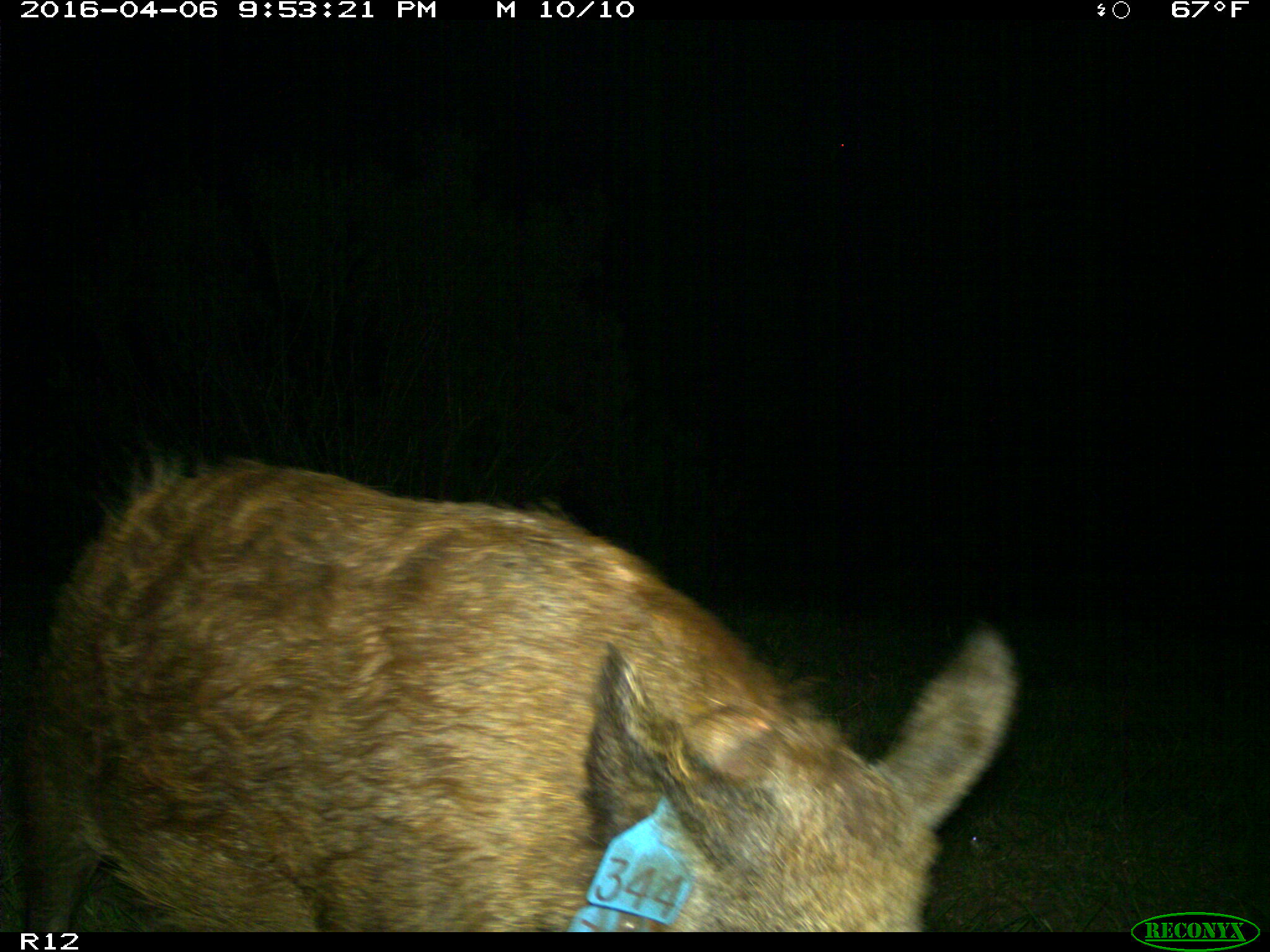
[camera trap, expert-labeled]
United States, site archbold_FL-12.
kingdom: Animalia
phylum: Chordata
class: Mammalia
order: Artiodactyla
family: Suidae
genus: Sus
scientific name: Sus scrofa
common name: wild boar